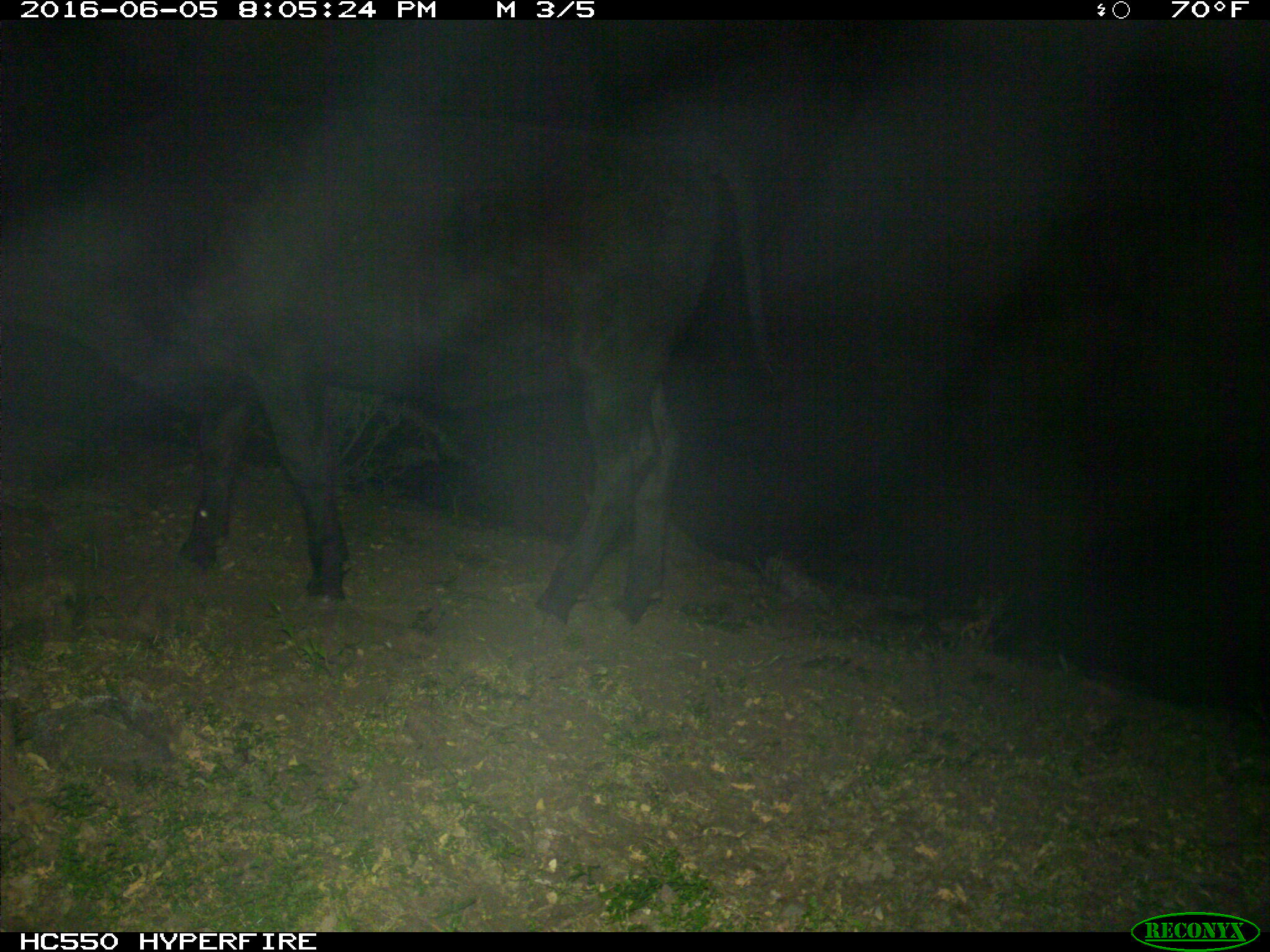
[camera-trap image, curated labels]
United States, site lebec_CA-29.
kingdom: Animalia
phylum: Chordata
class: Mammalia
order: Artiodactyla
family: Bovidae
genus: Bos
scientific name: Bos taurus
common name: domestic cow